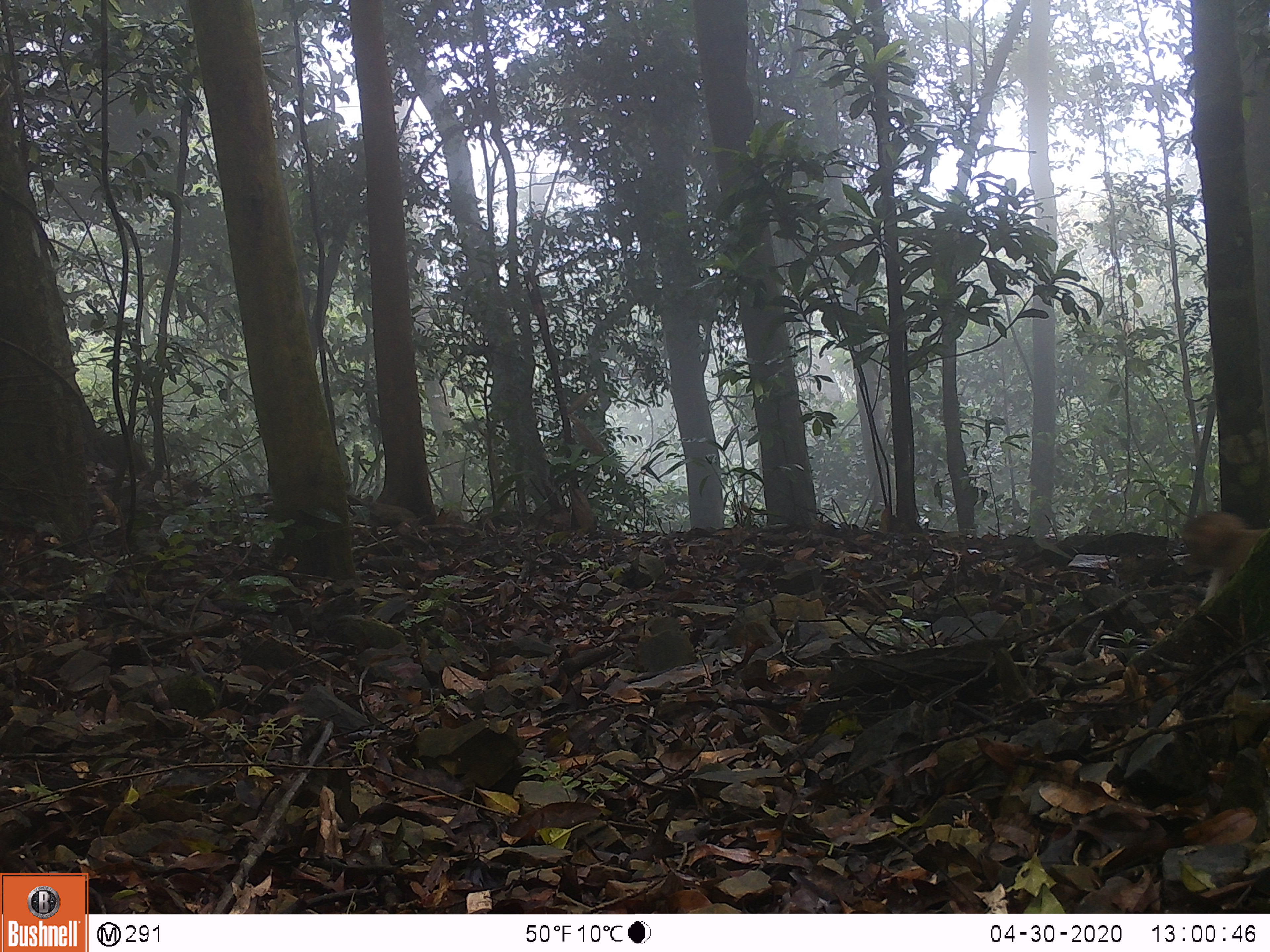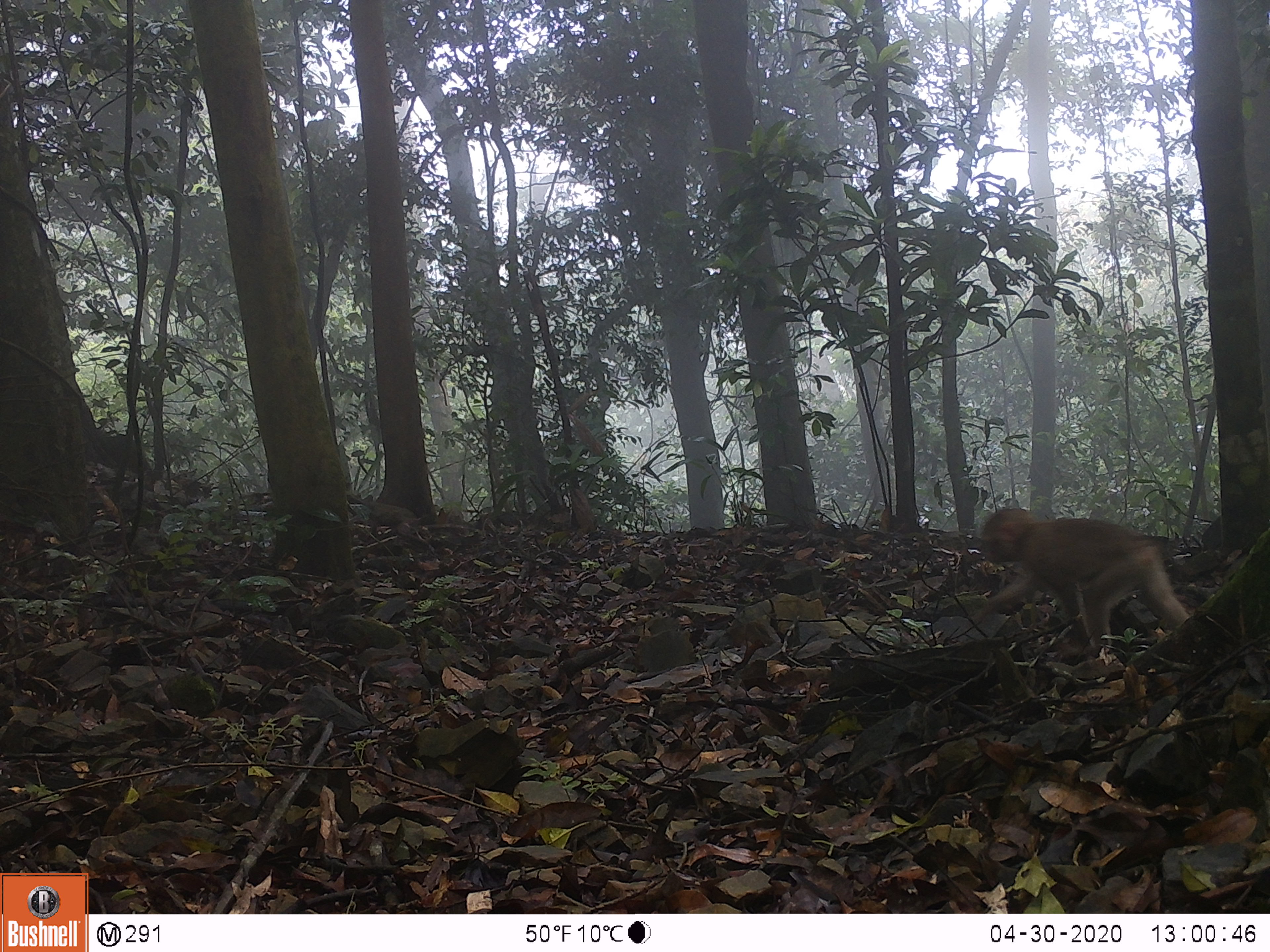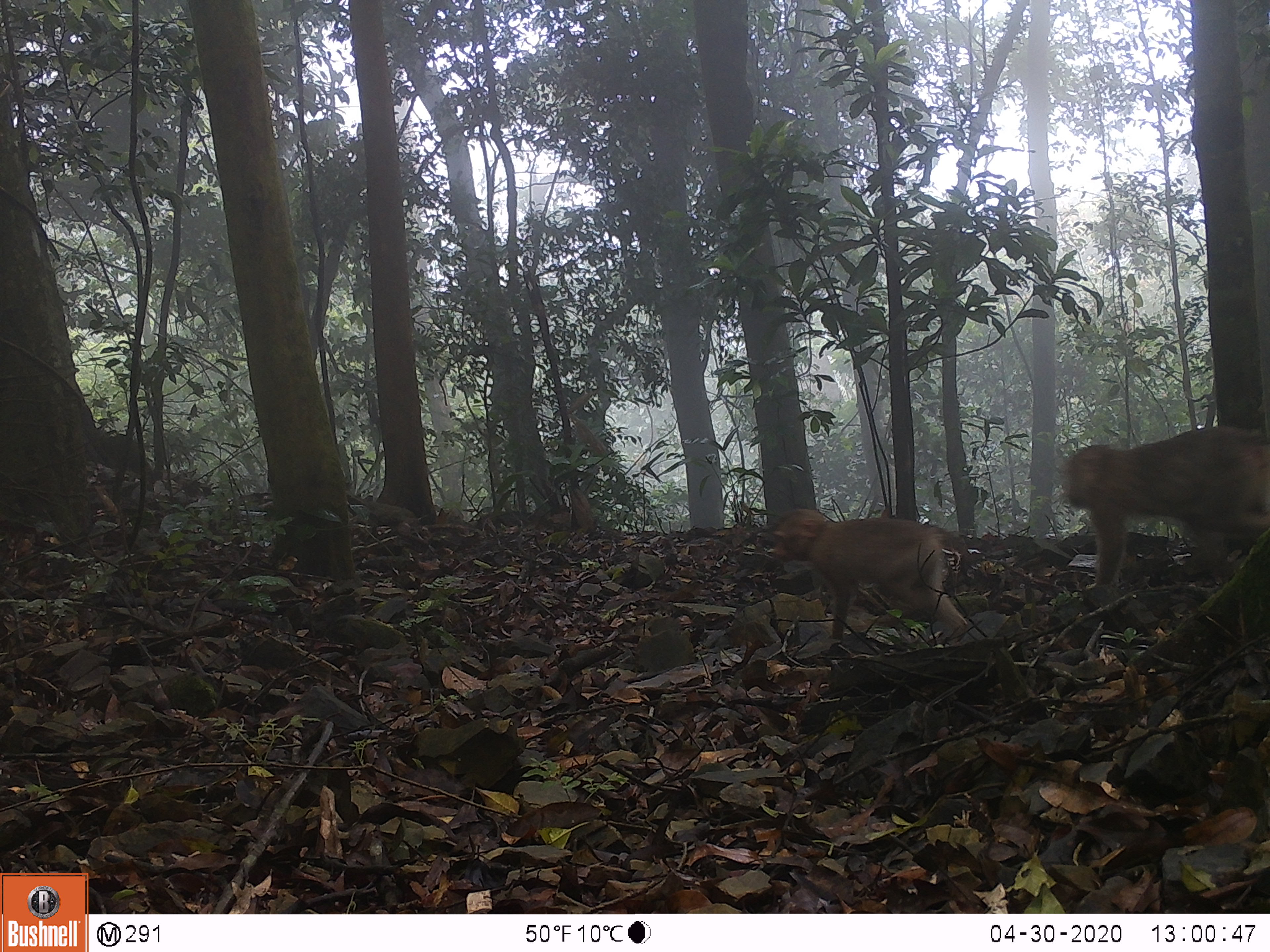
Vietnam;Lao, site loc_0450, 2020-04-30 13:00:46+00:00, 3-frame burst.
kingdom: Animalia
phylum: Chordata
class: Mammalia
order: Primates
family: Cercopithecidae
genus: Macaca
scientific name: Macaca nemestrina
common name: pig-tailed macaque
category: pig tailed macaque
Pig tailed macaque (pig-tailed macaque) (Macaca nemestrina). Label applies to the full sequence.